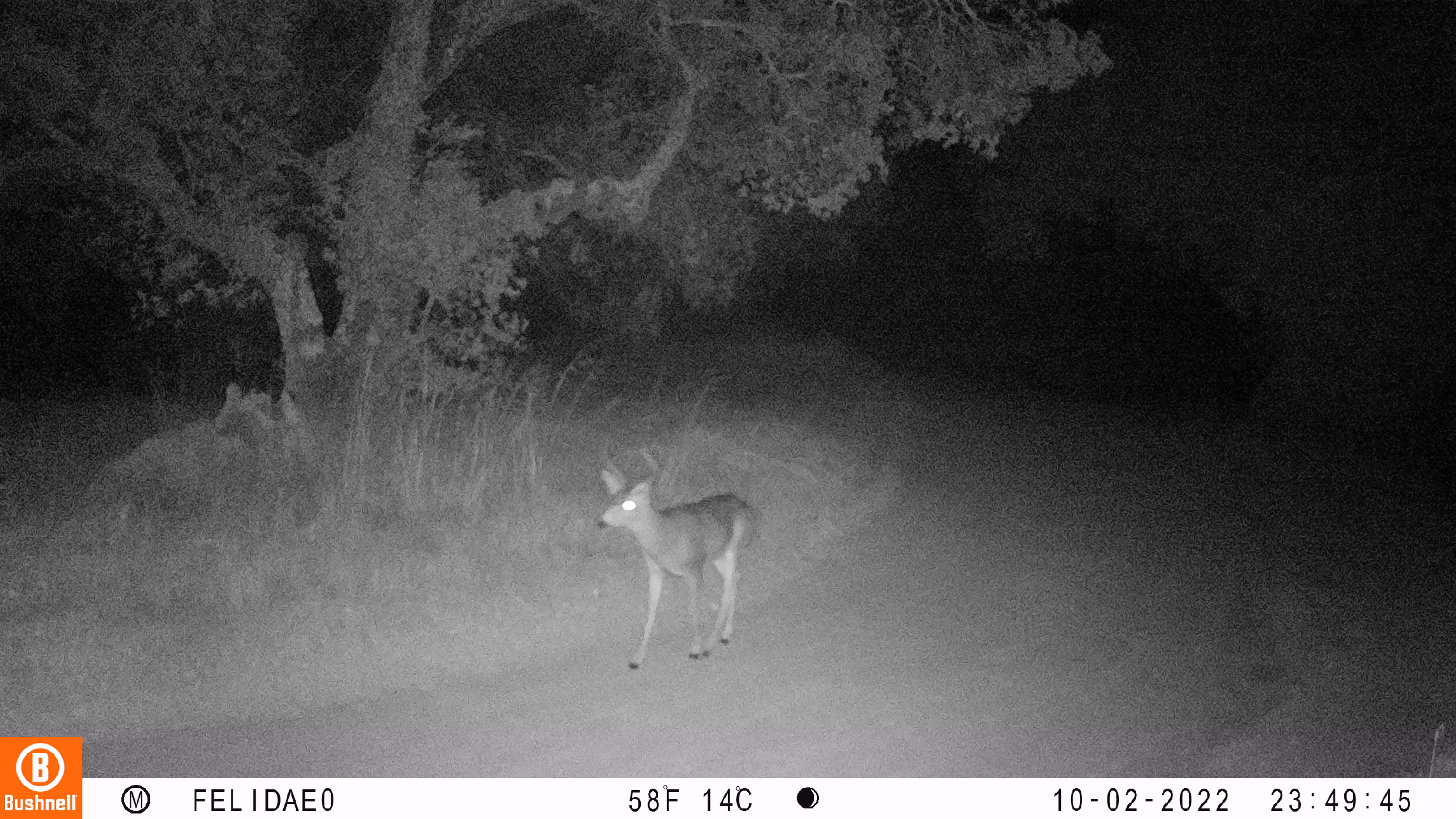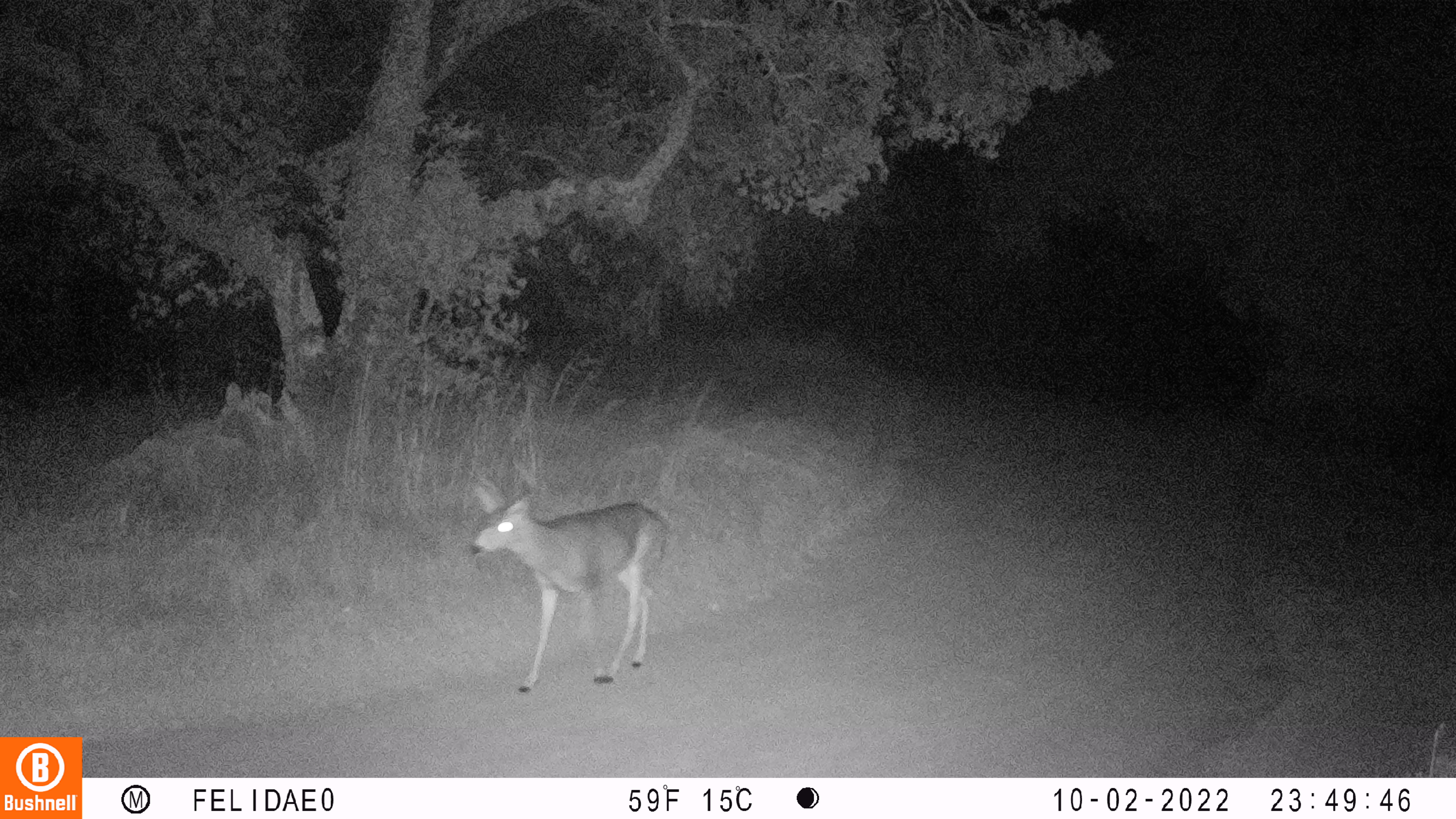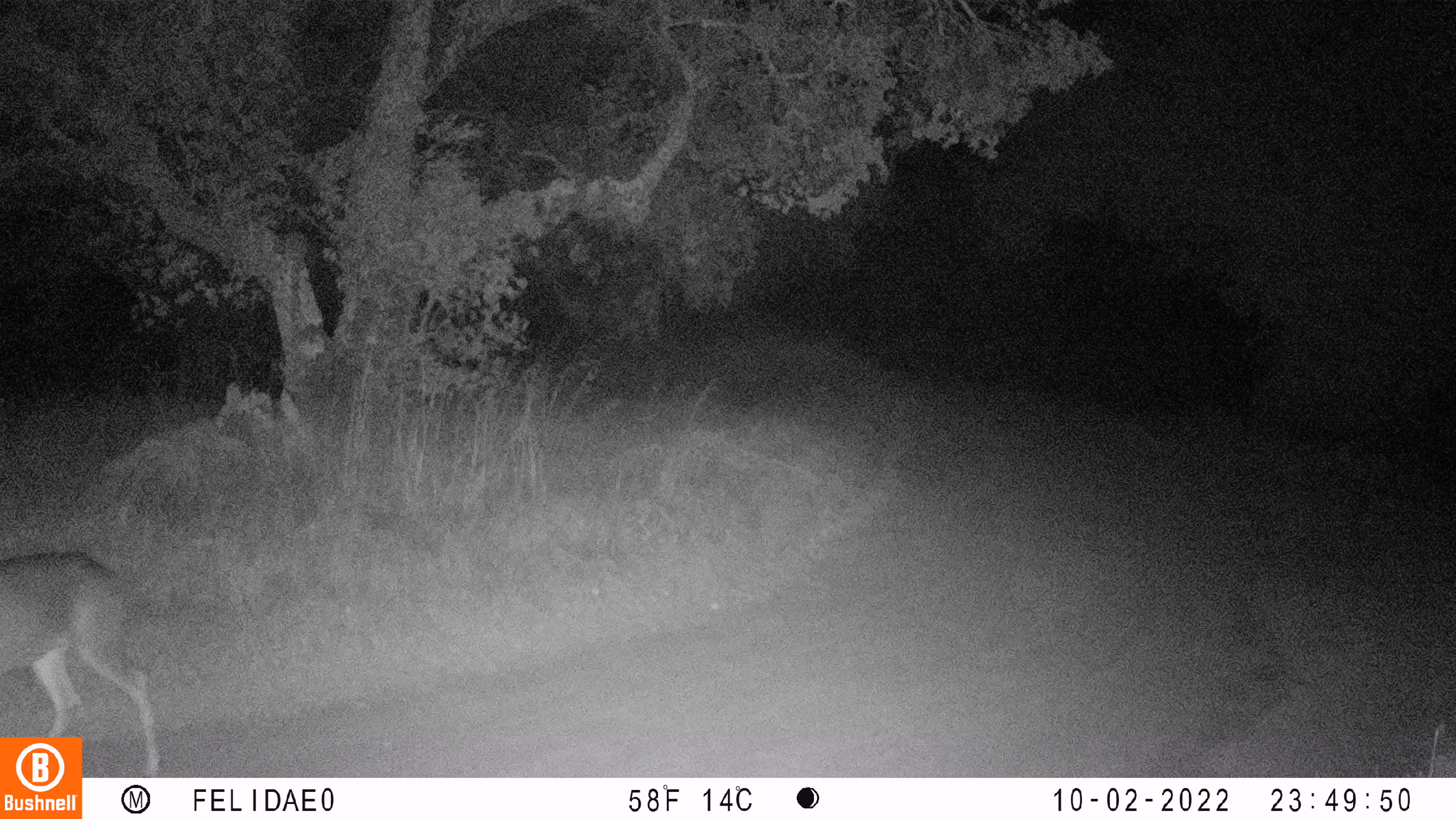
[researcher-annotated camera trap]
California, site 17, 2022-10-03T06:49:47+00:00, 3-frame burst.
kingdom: Animalia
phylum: Chordata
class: Mammalia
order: Artiodactyla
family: Cervidae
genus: Odocoileus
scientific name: Odocoileus hemionus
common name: mule deer